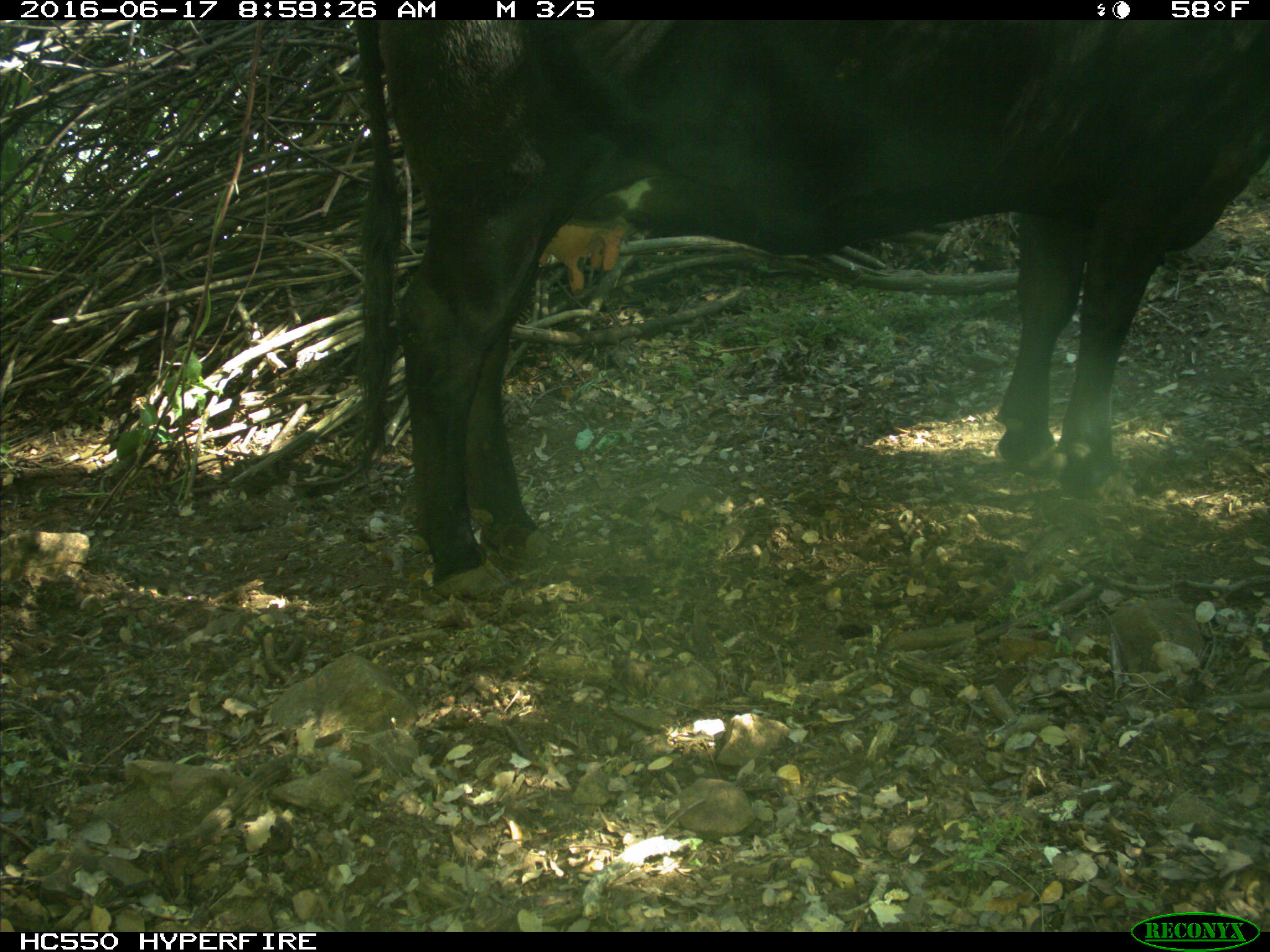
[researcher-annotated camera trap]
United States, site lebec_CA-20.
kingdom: Animalia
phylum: Chordata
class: Mammalia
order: Artiodactyla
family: Bovidae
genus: Bos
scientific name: Bos taurus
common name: domestic cow